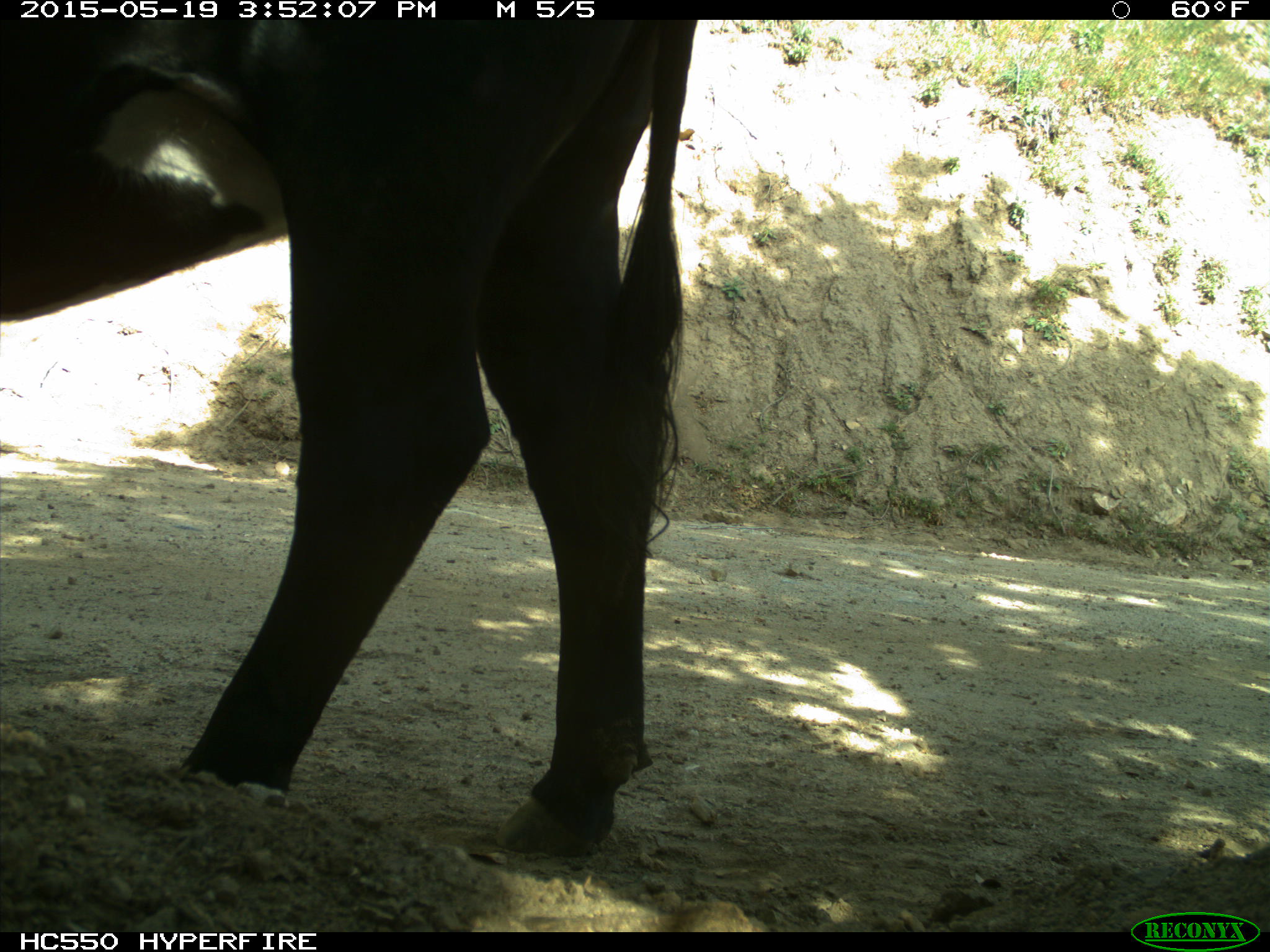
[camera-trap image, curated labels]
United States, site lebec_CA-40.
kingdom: Animalia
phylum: Chordata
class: Mammalia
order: Artiodactyla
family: Bovidae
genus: Bos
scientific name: Bos taurus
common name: domestic cow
Bos taurus (domestic cow).